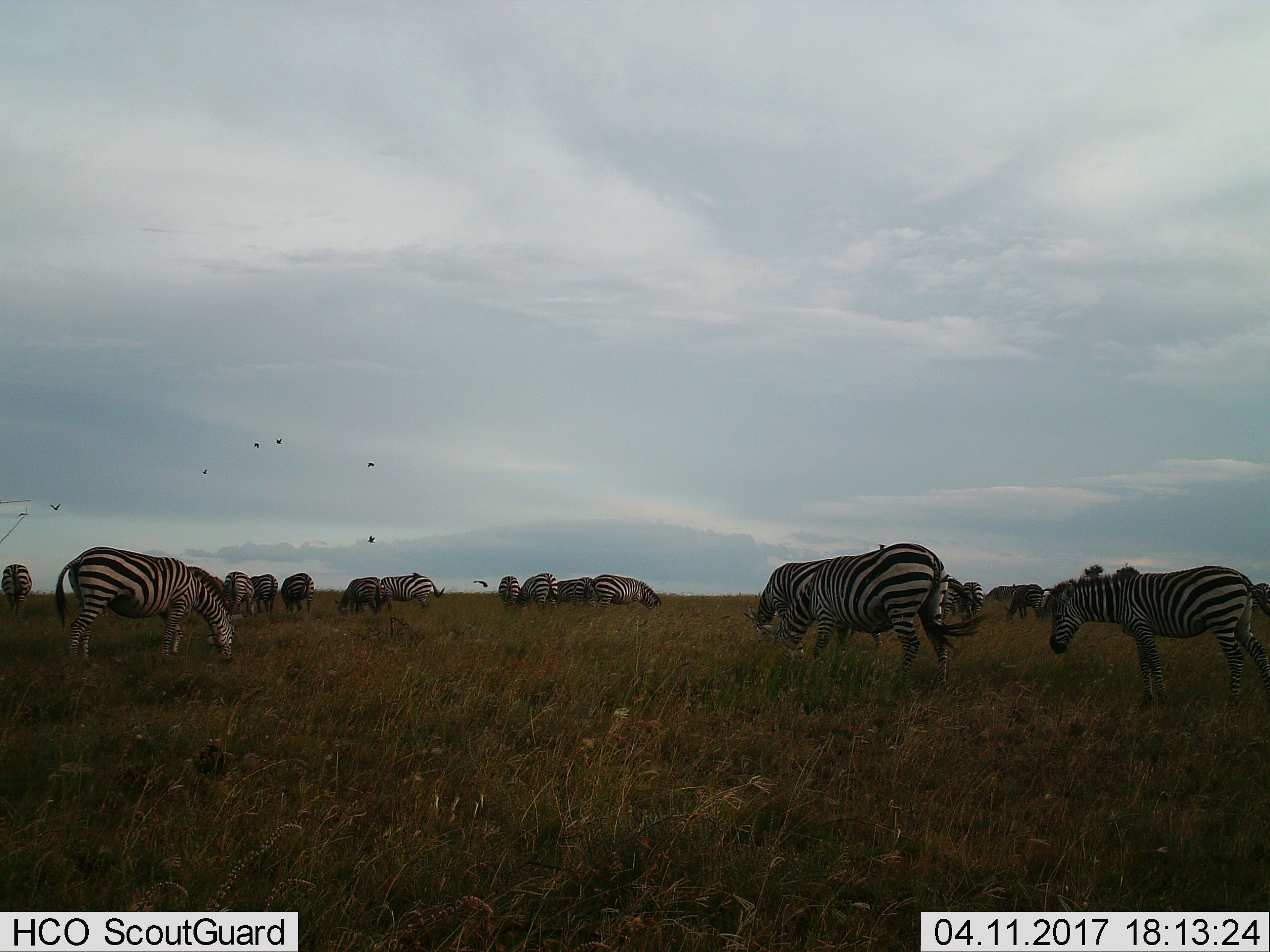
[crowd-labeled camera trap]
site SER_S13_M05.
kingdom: Animalia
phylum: Chordata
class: Mammalia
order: Perissodactyla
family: Equidae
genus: Equus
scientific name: Equus quagga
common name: plains zebra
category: zebraplains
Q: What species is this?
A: Zebraplains (plains zebra) (Equus quagga).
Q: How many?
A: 11-50.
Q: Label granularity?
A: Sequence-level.